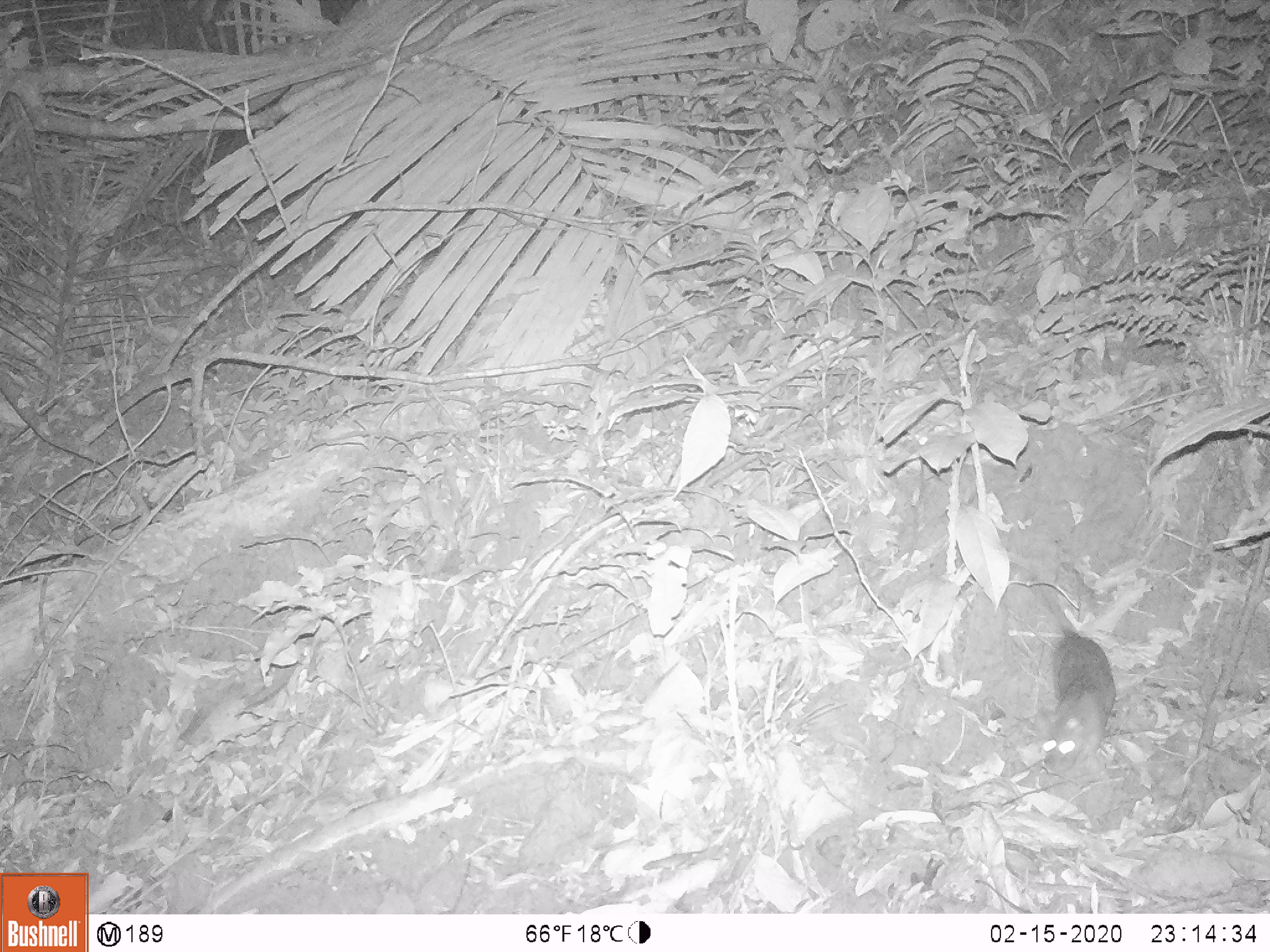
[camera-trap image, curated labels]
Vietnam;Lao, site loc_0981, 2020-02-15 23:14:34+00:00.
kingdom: Animalia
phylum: Chordata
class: Mammalia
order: Rodentia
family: Muridae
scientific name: Muridae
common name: old-world mice and rats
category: unidentified murid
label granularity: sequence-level